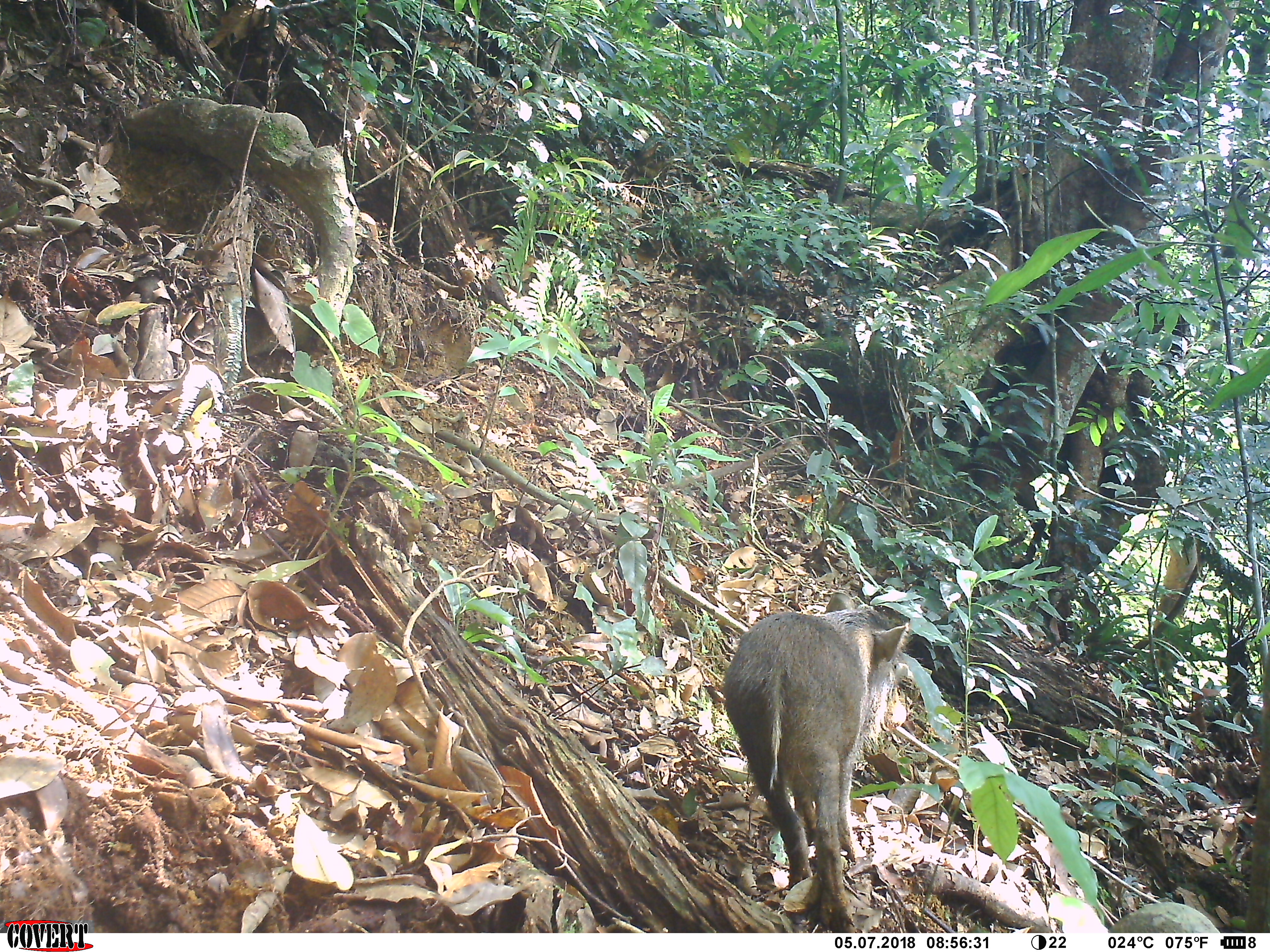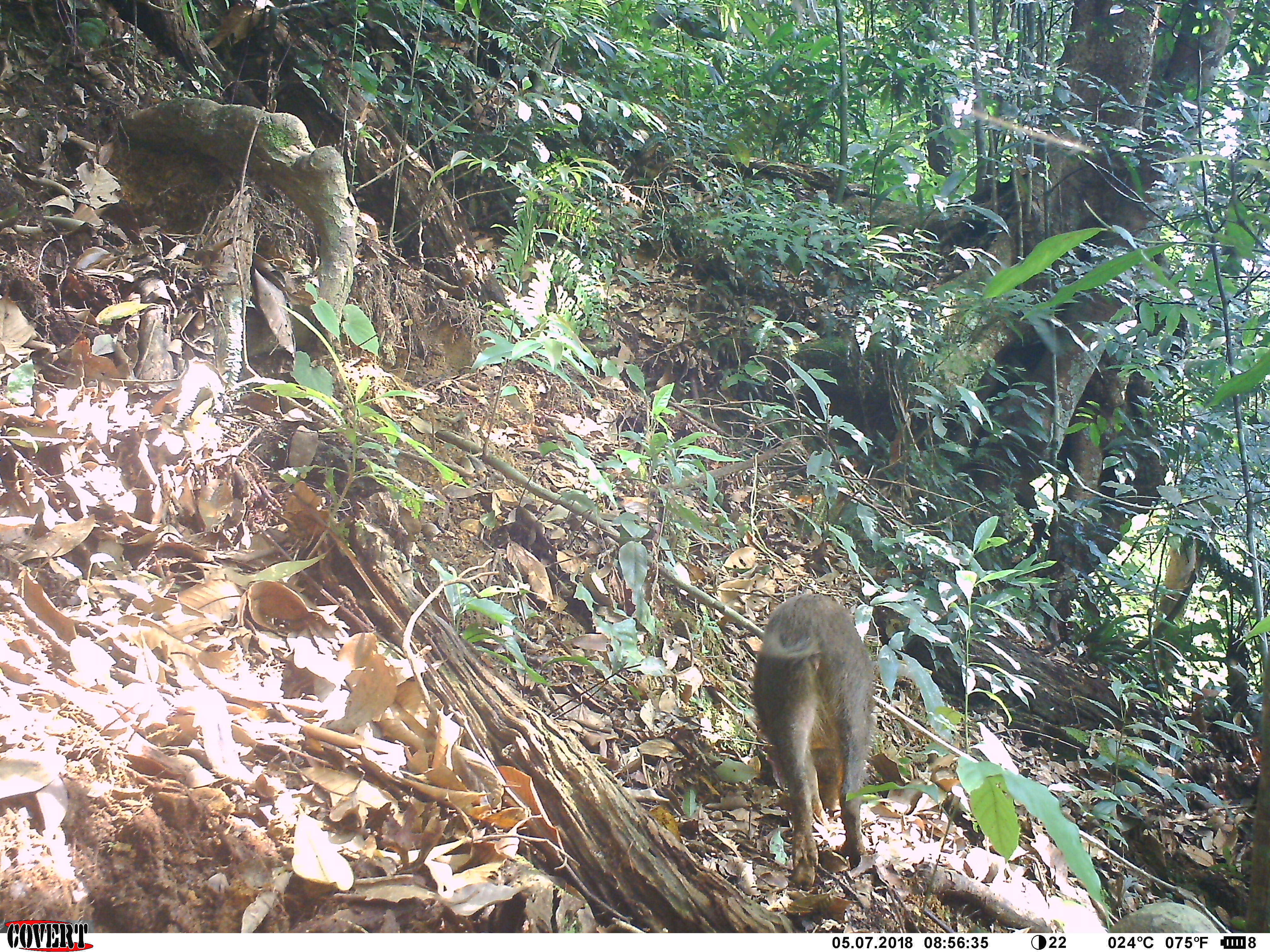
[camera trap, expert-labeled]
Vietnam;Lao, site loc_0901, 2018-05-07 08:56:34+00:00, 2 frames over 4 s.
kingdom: Animalia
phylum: Chordata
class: Mammalia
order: Artiodactyla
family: Suidae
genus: Sus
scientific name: Sus scrofa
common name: eurasian wild pig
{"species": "eurasian wild pig (Sus scrofa)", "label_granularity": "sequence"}